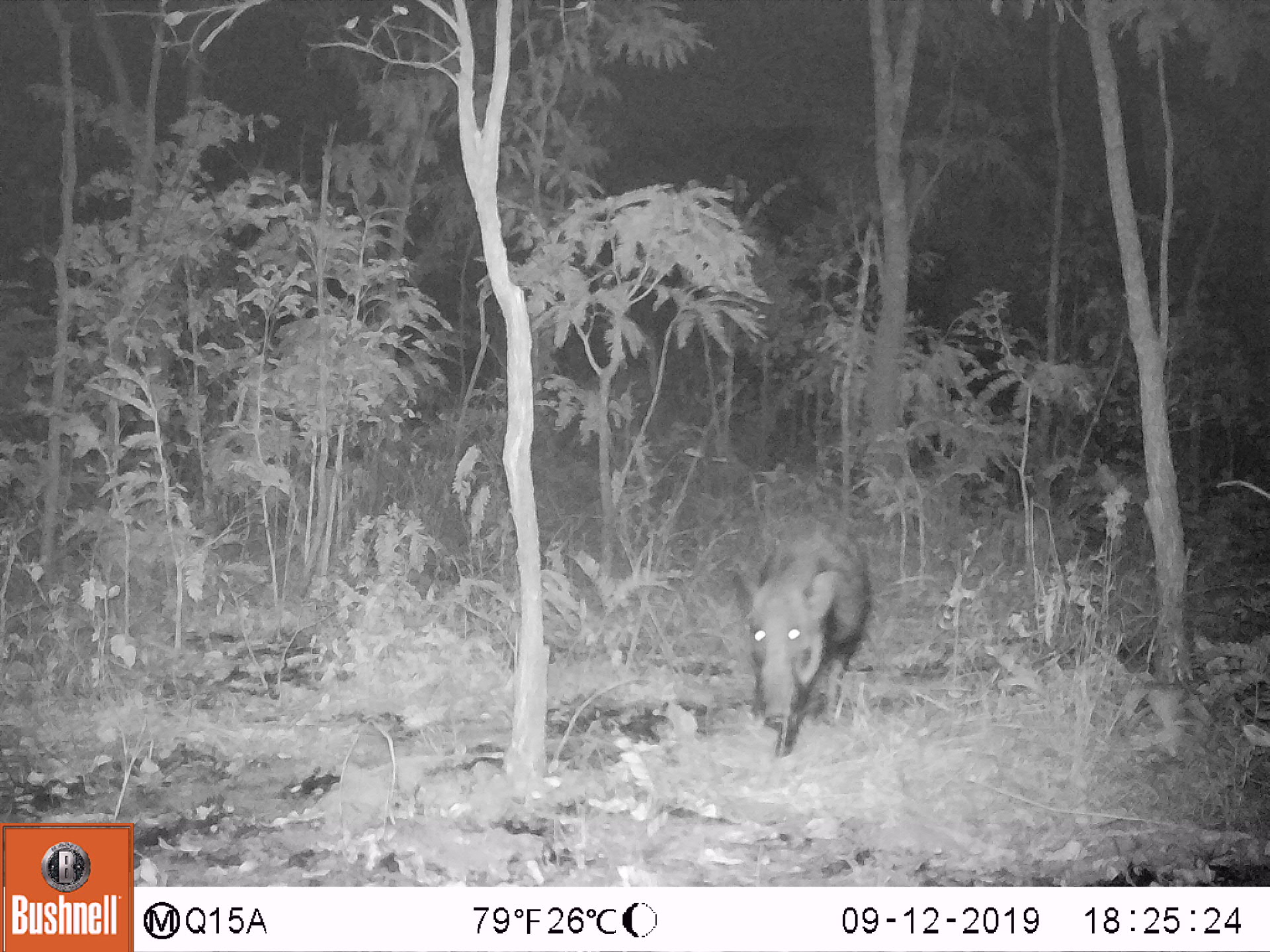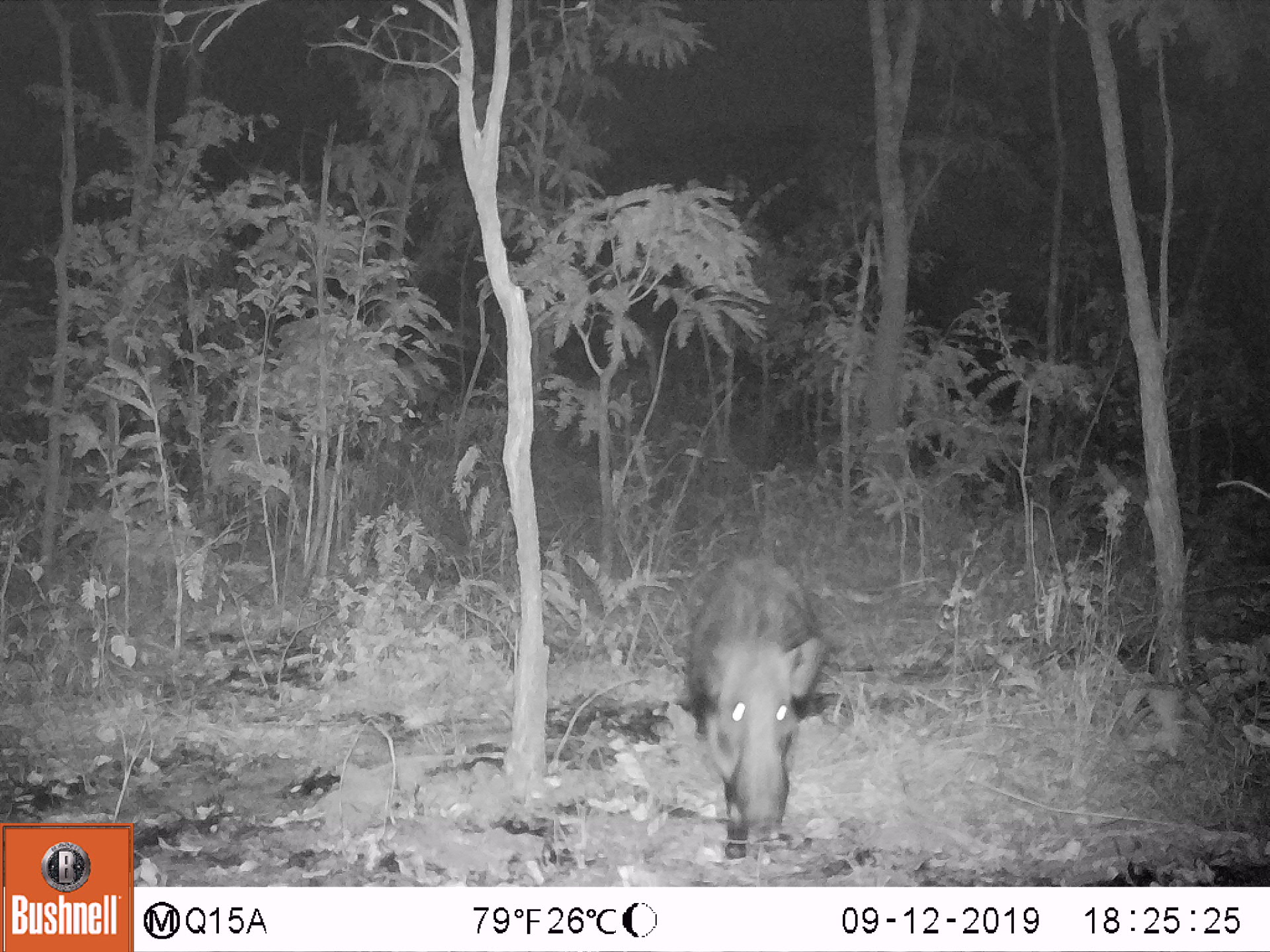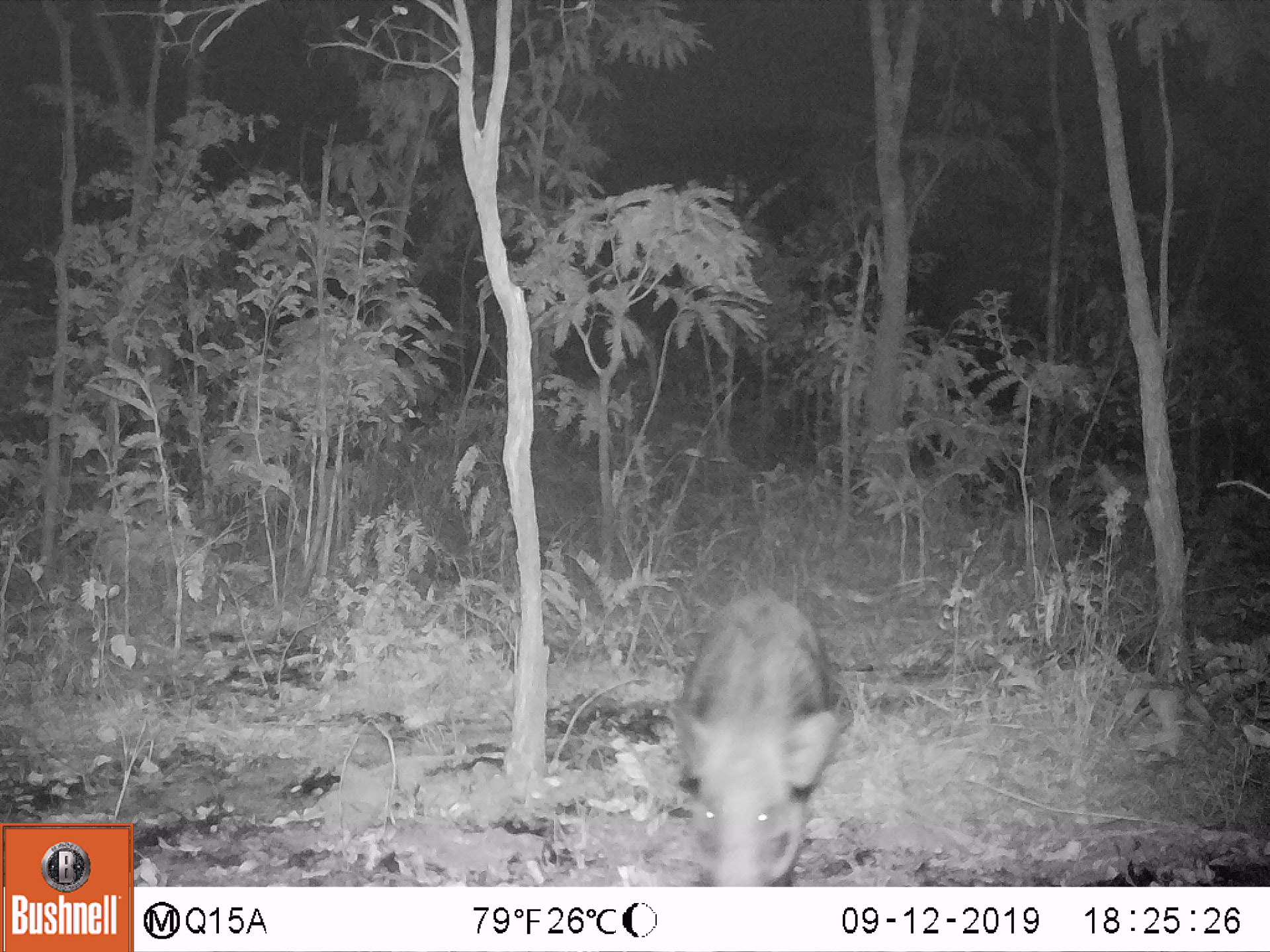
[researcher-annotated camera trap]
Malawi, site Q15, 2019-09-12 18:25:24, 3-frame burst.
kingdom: Animalia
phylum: Chordata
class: Mammalia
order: Artiodactyla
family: Suidae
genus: Potamochoerus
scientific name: Potamochoerus larvatus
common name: bushpig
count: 1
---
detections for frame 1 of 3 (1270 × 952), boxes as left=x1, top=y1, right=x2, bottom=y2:
bushpig: left=747, top=517, right=877, bottom=753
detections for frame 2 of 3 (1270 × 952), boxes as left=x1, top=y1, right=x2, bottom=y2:
bushpig: left=681, top=563, right=827, bottom=853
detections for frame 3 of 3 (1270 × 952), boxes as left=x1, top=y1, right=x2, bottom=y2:
bushpig: left=663, top=583, right=842, bottom=880